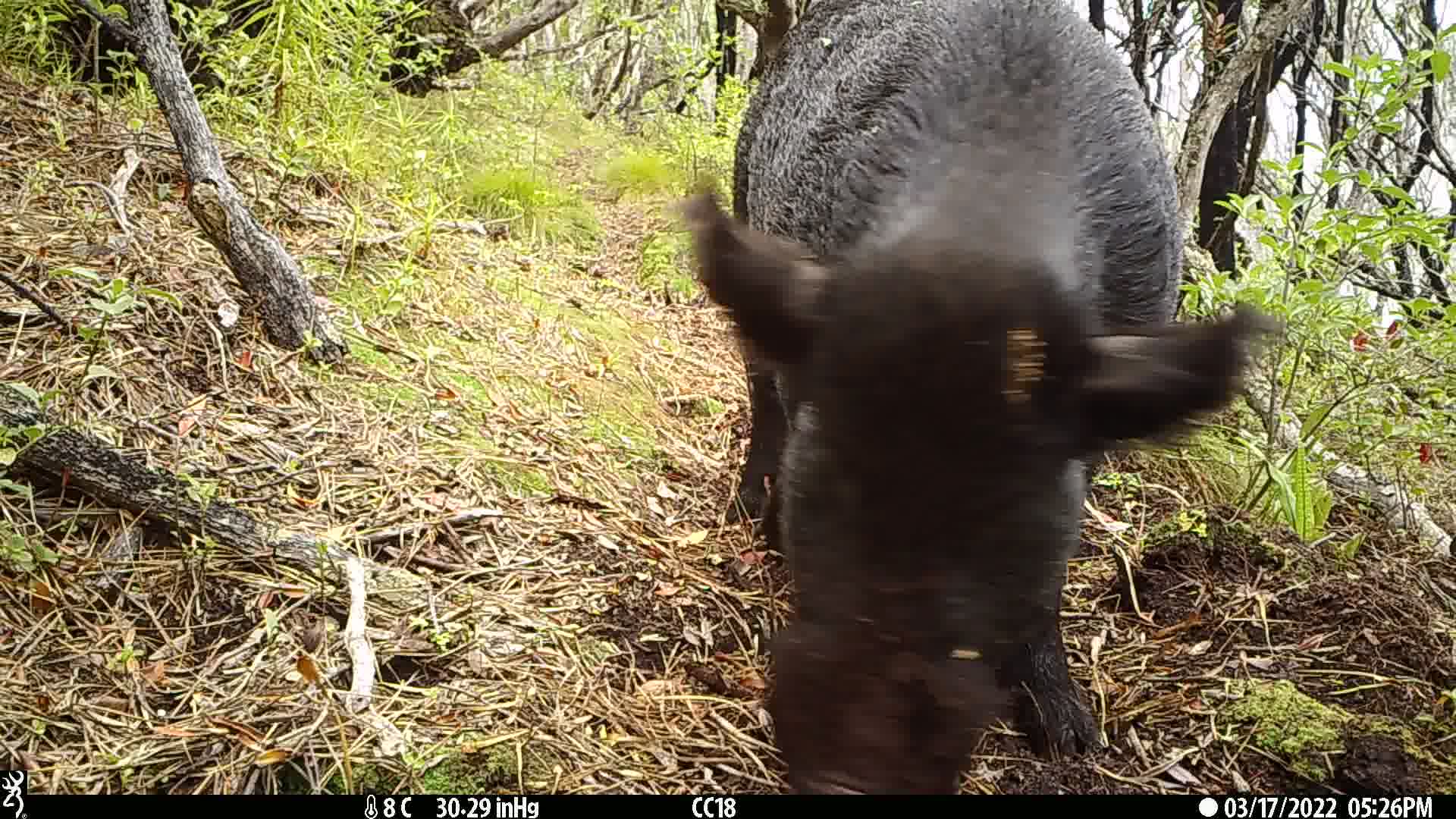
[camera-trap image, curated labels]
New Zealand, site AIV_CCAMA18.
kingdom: Animalia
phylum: Chordata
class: Mammalia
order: Artiodactyla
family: Suidae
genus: Sus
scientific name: Sus scrofa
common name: pig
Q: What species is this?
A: Pig (Sus scrofa).